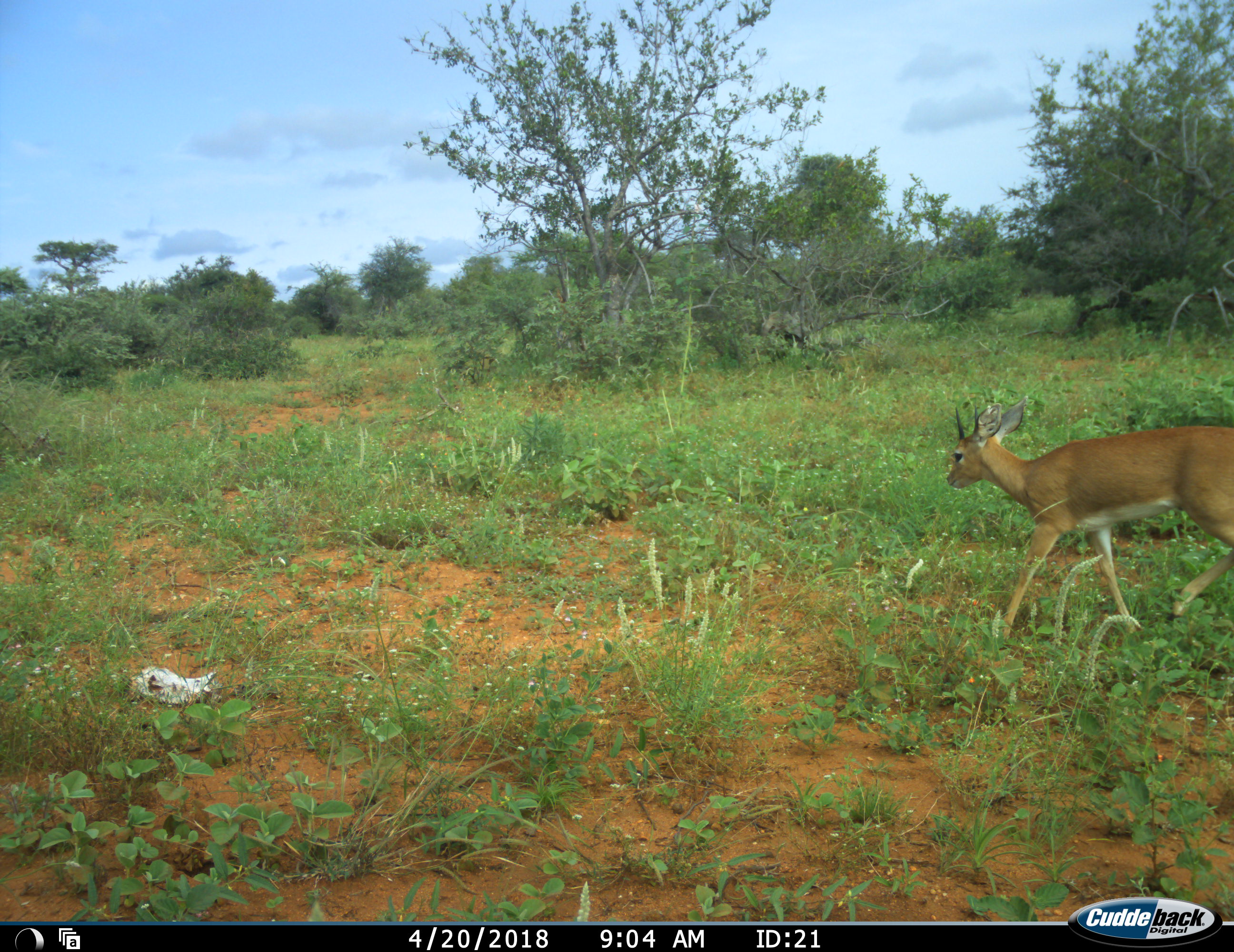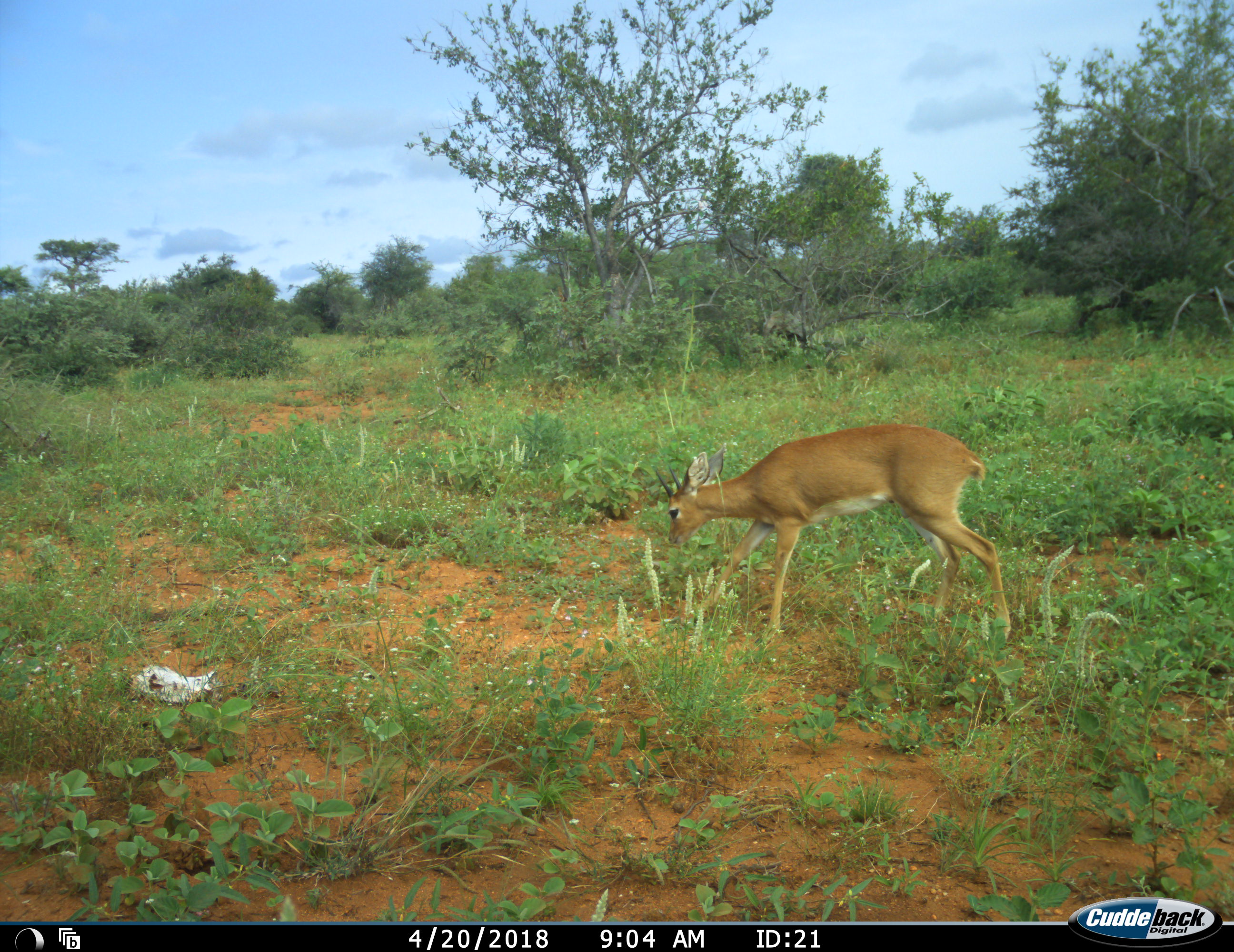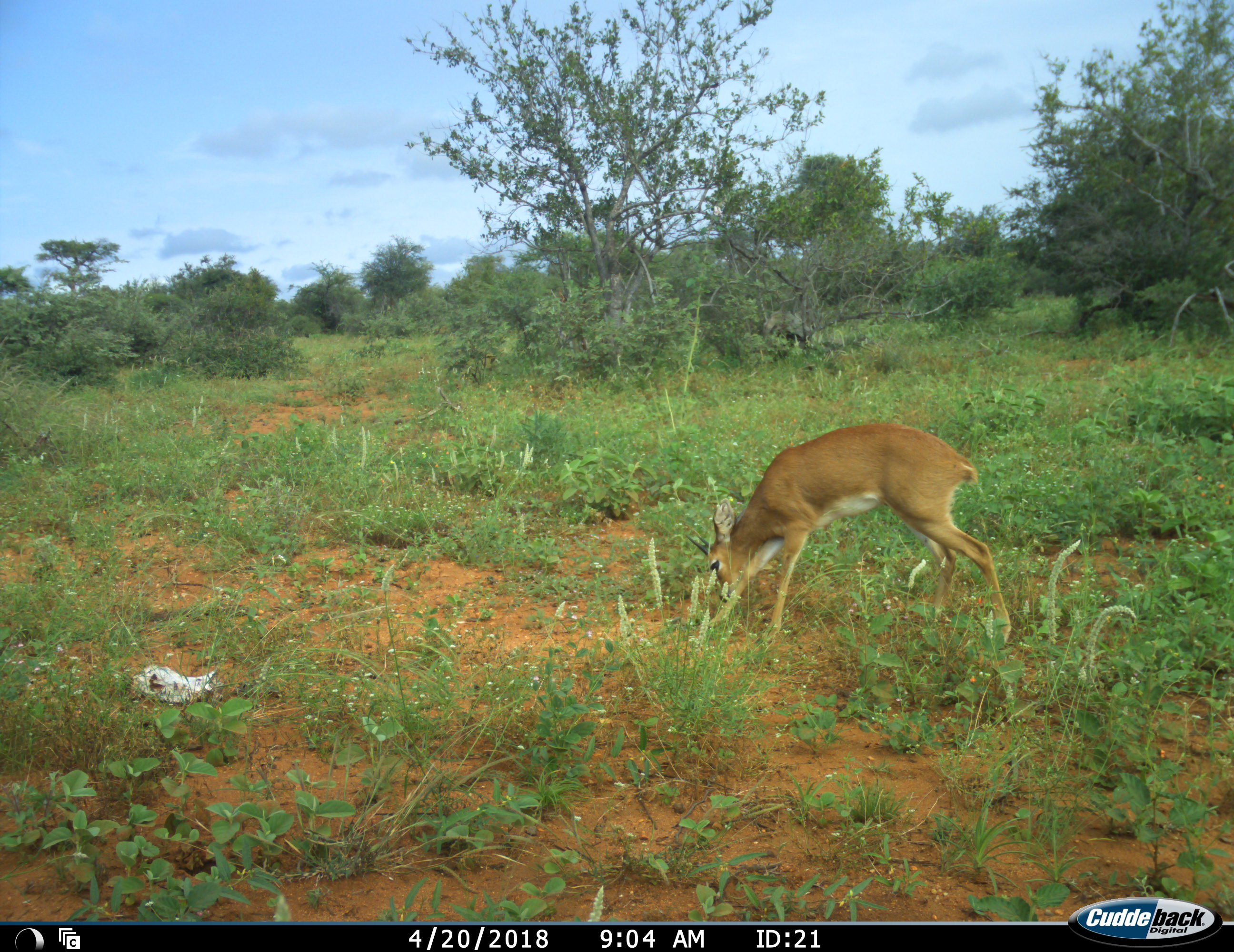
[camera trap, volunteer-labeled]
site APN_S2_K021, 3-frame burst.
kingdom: Animalia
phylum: Chordata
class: Mammalia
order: Artiodactyla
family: Bovidae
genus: Raphicerus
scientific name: Raphicerus campestris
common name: steenbok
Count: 1.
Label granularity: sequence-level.